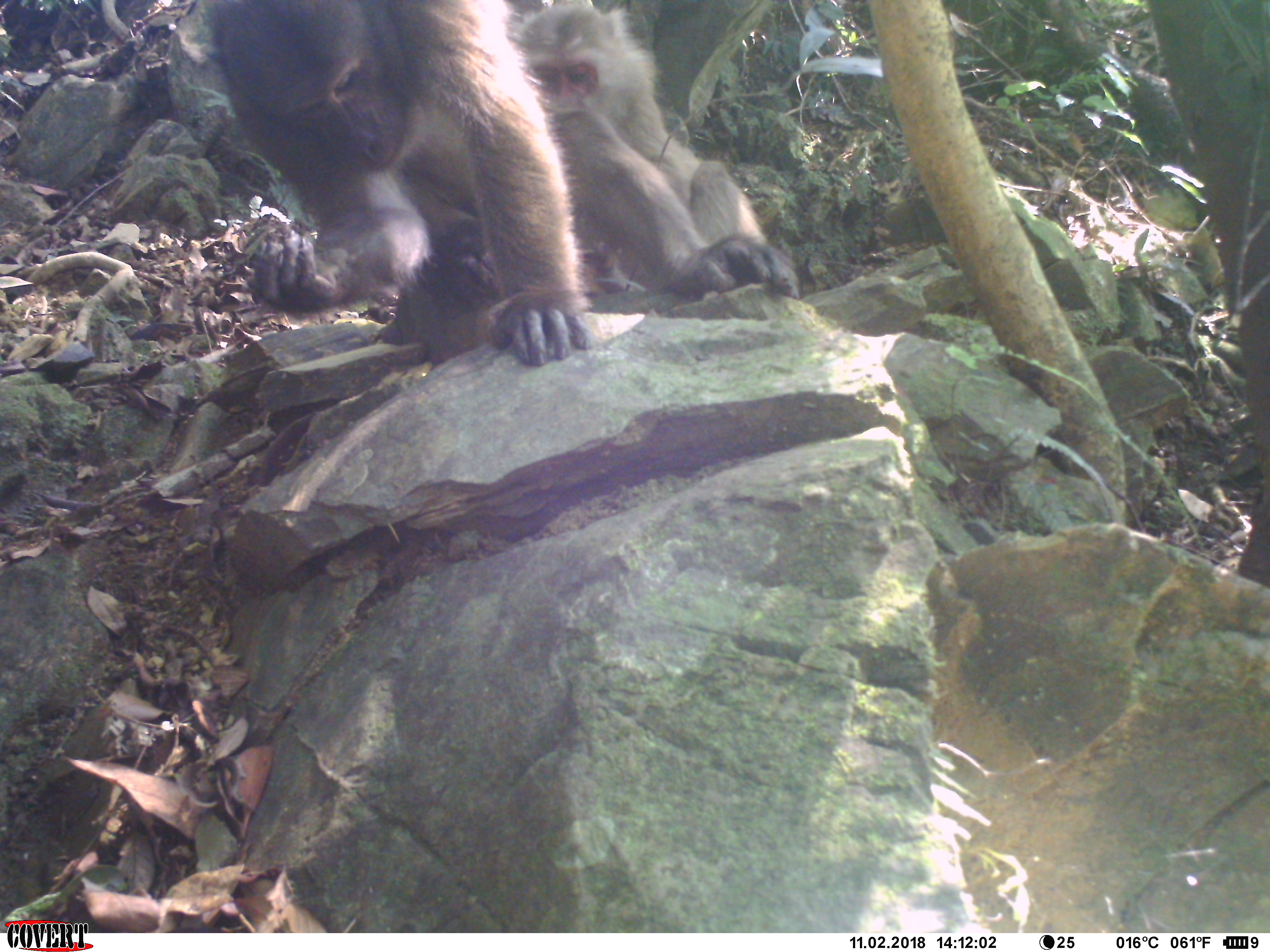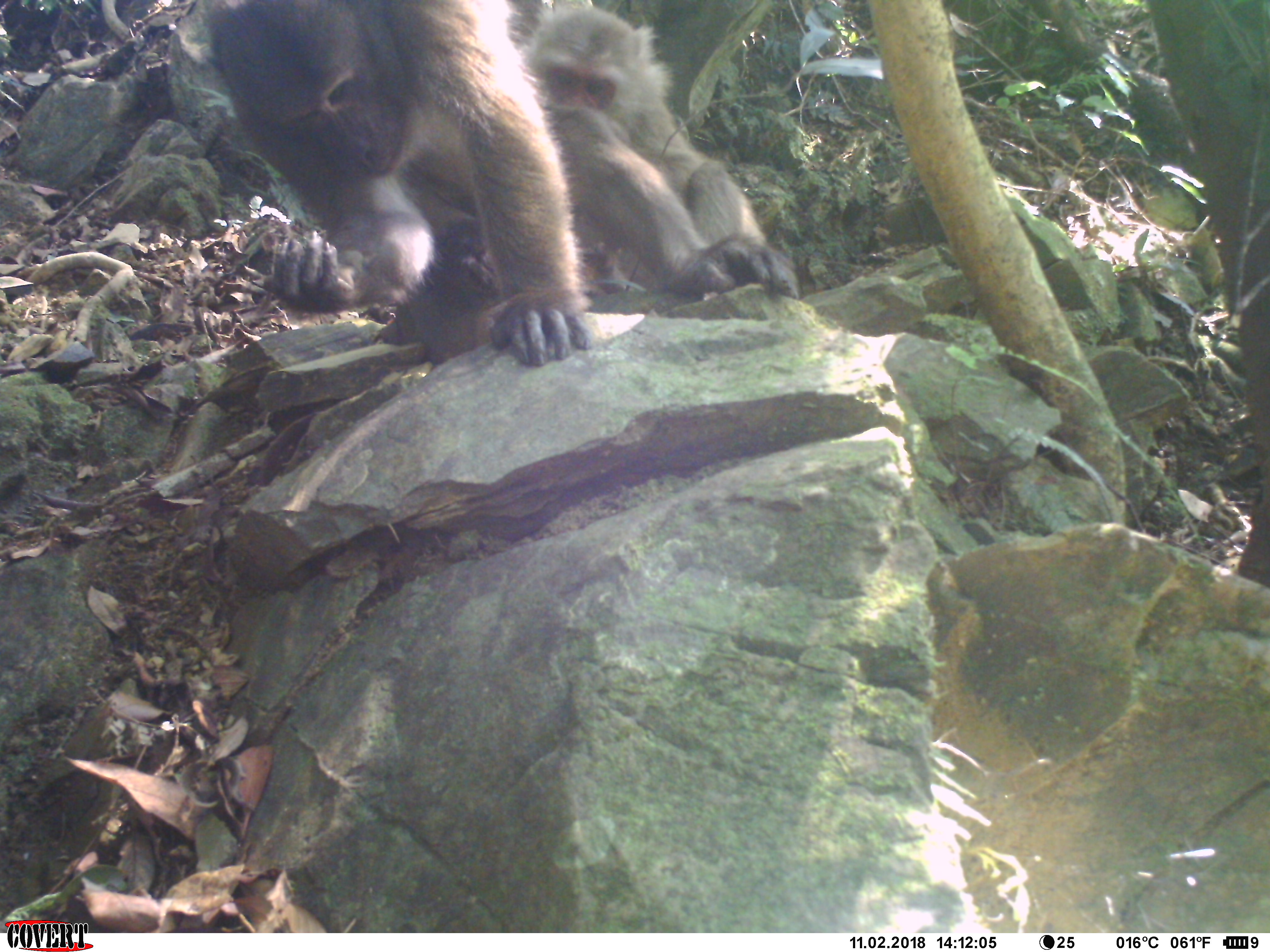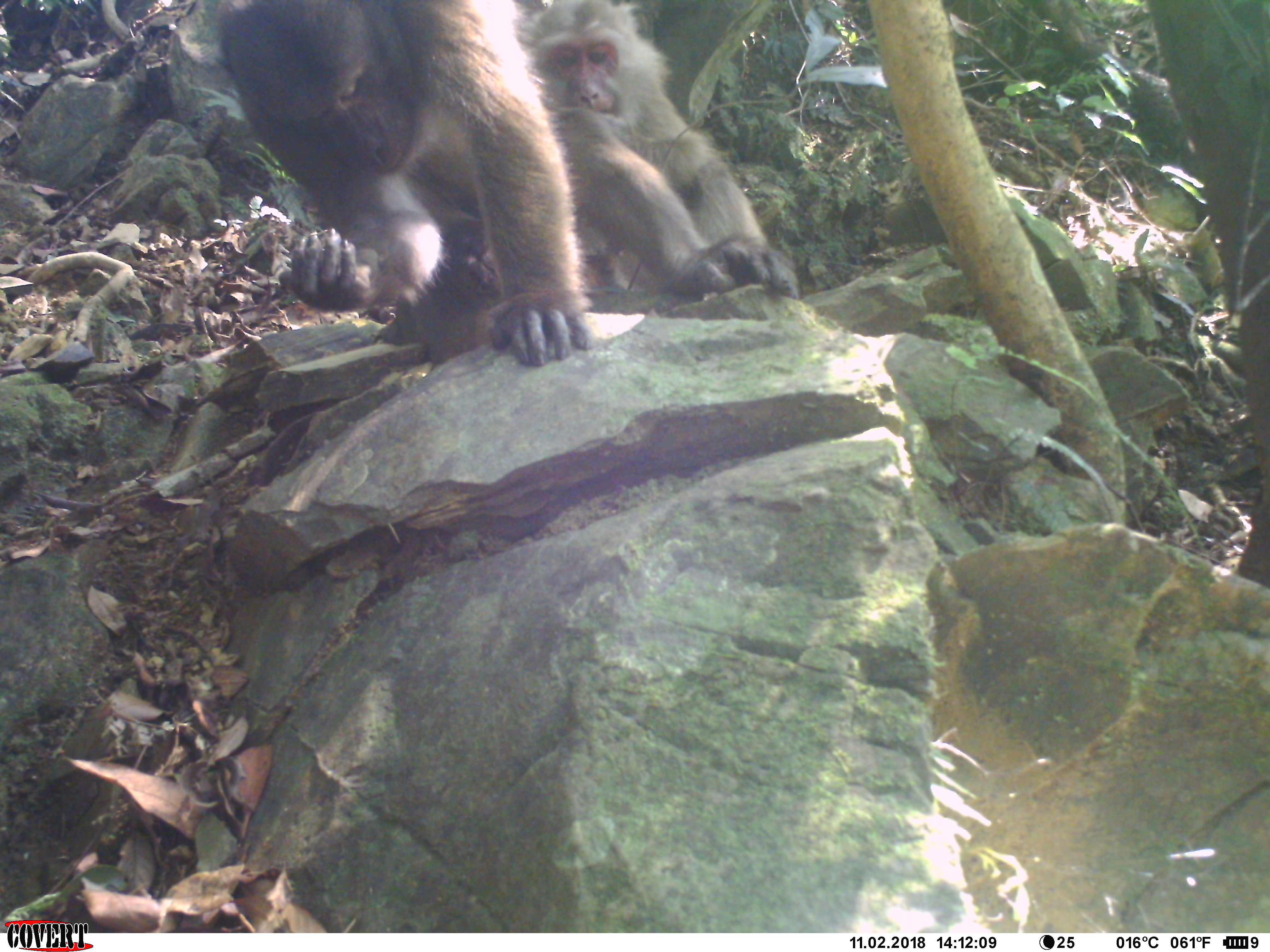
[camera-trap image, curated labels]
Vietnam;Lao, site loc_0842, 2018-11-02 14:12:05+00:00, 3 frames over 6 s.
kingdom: Animalia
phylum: Chordata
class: Mammalia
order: Primates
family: Cercopithecidae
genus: Macaca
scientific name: Macaca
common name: macaque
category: macaque not stump tailed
Macaque not stump tailed (macaque) (Macaca). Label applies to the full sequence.